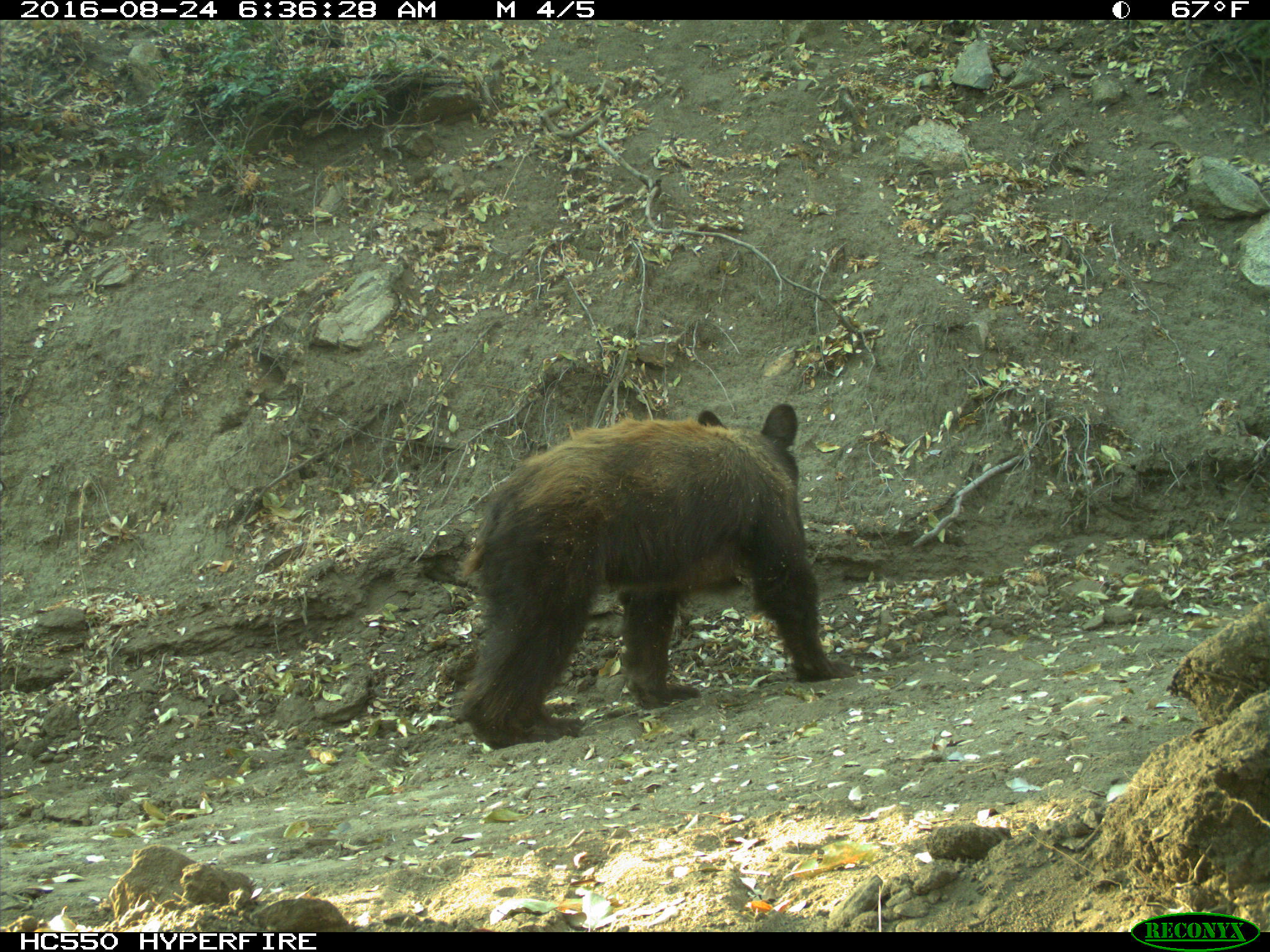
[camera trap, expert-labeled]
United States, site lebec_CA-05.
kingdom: Animalia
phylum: Chordata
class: Mammalia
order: Carnivora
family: Ursidae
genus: Ursus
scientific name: Ursus americanus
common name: american black bear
Ursus americanus (american black bear).